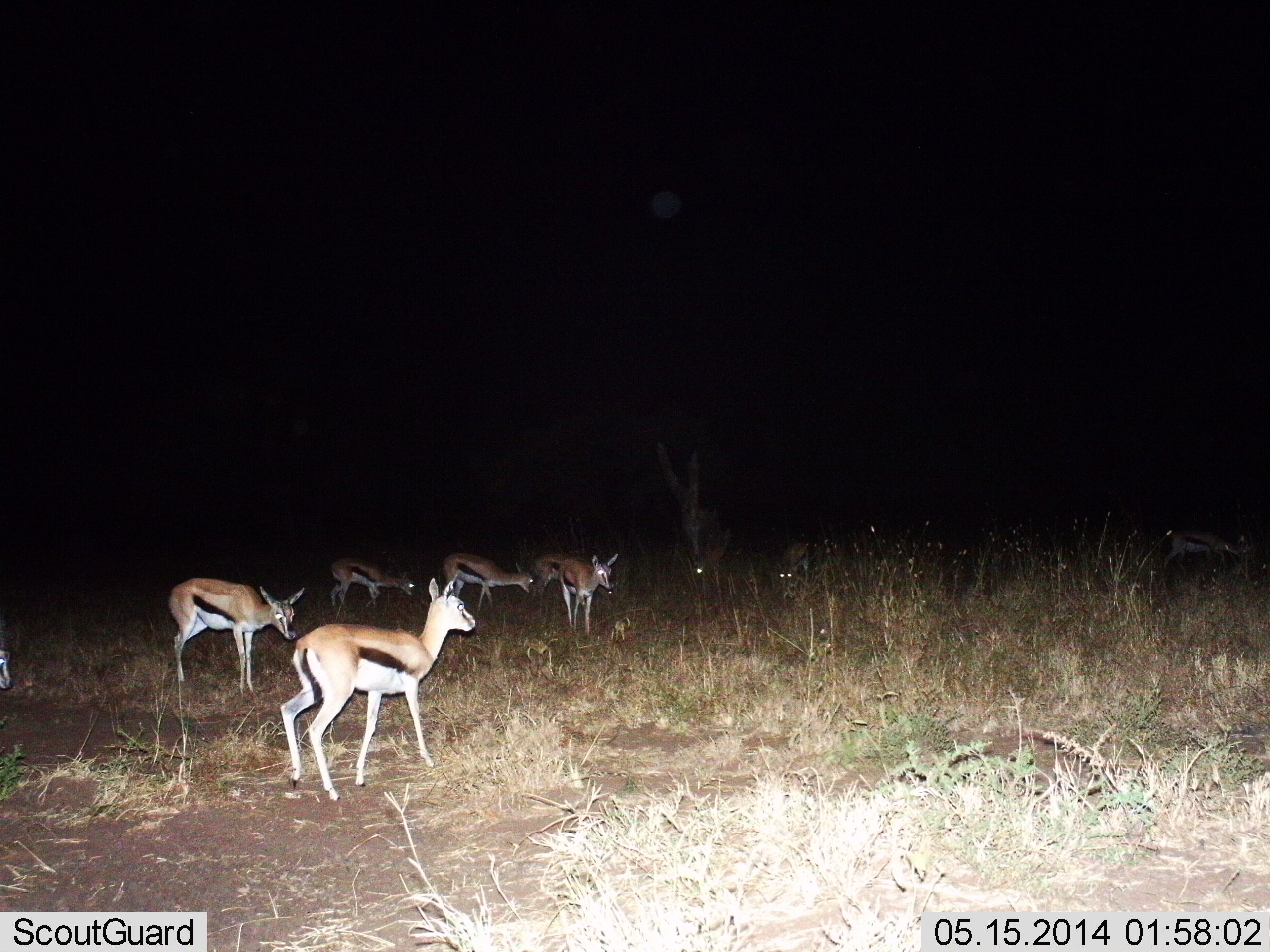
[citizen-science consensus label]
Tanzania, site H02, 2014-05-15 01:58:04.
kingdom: Animalia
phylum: Chordata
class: Mammalia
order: Artiodactyla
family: Bovidae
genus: Eudorcas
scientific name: Eudorcas thomsonii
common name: thomson's gazelle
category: gazellethomsons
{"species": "gazellethomsons (thomson's gazelle) (Eudorcas thomsonii)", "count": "7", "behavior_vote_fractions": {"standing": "100%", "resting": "10%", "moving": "0%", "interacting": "0%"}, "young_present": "0%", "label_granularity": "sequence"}